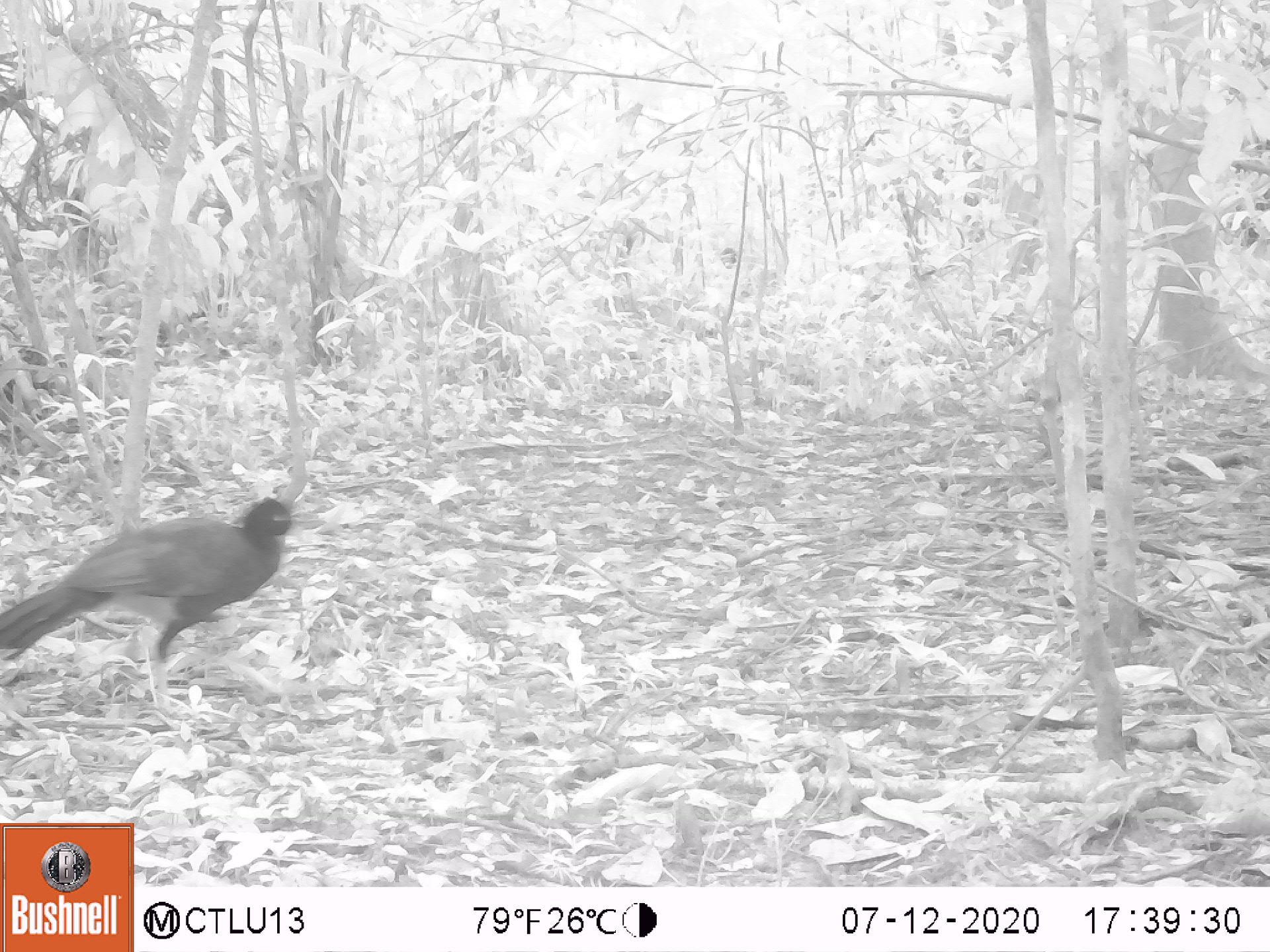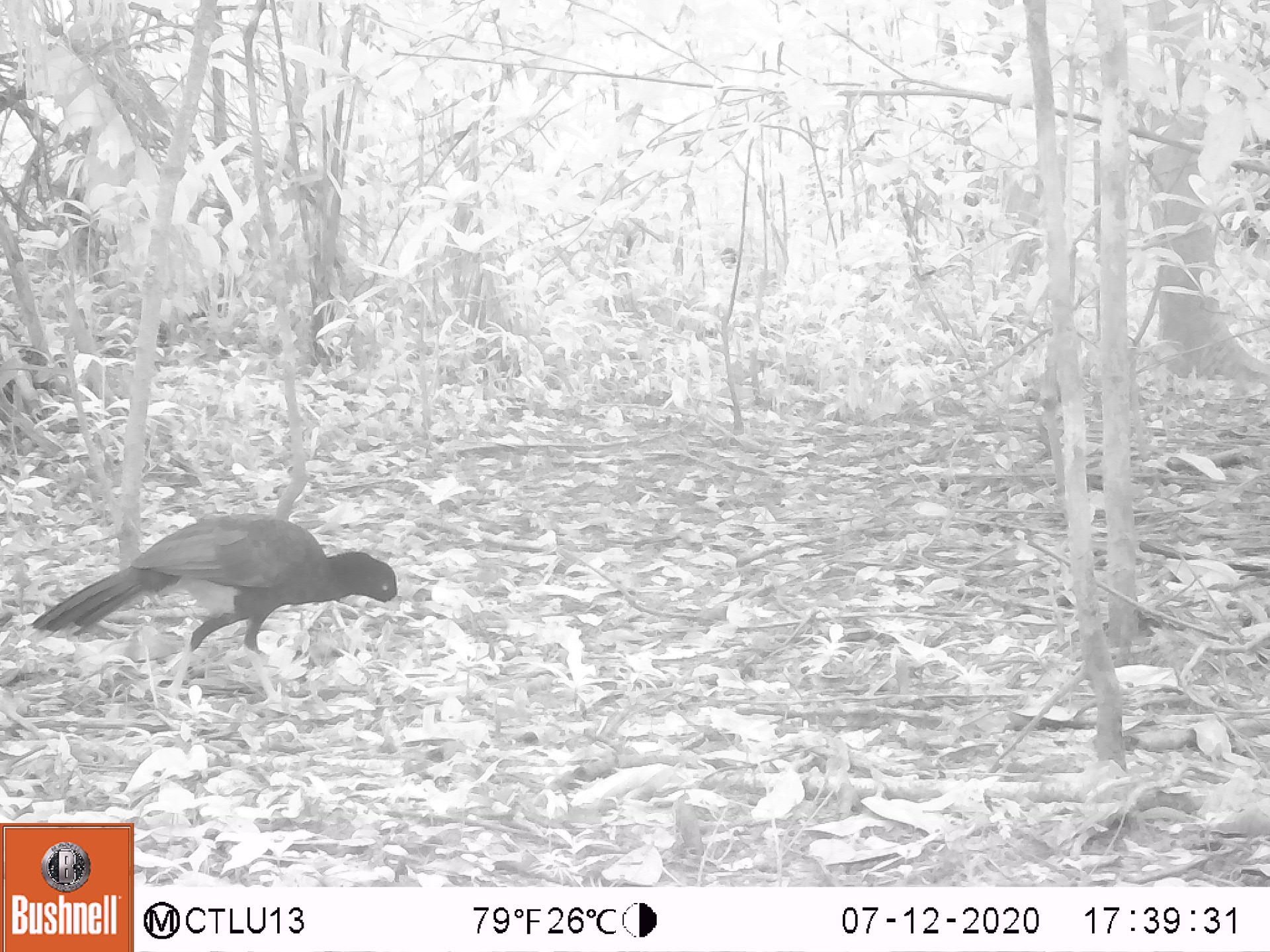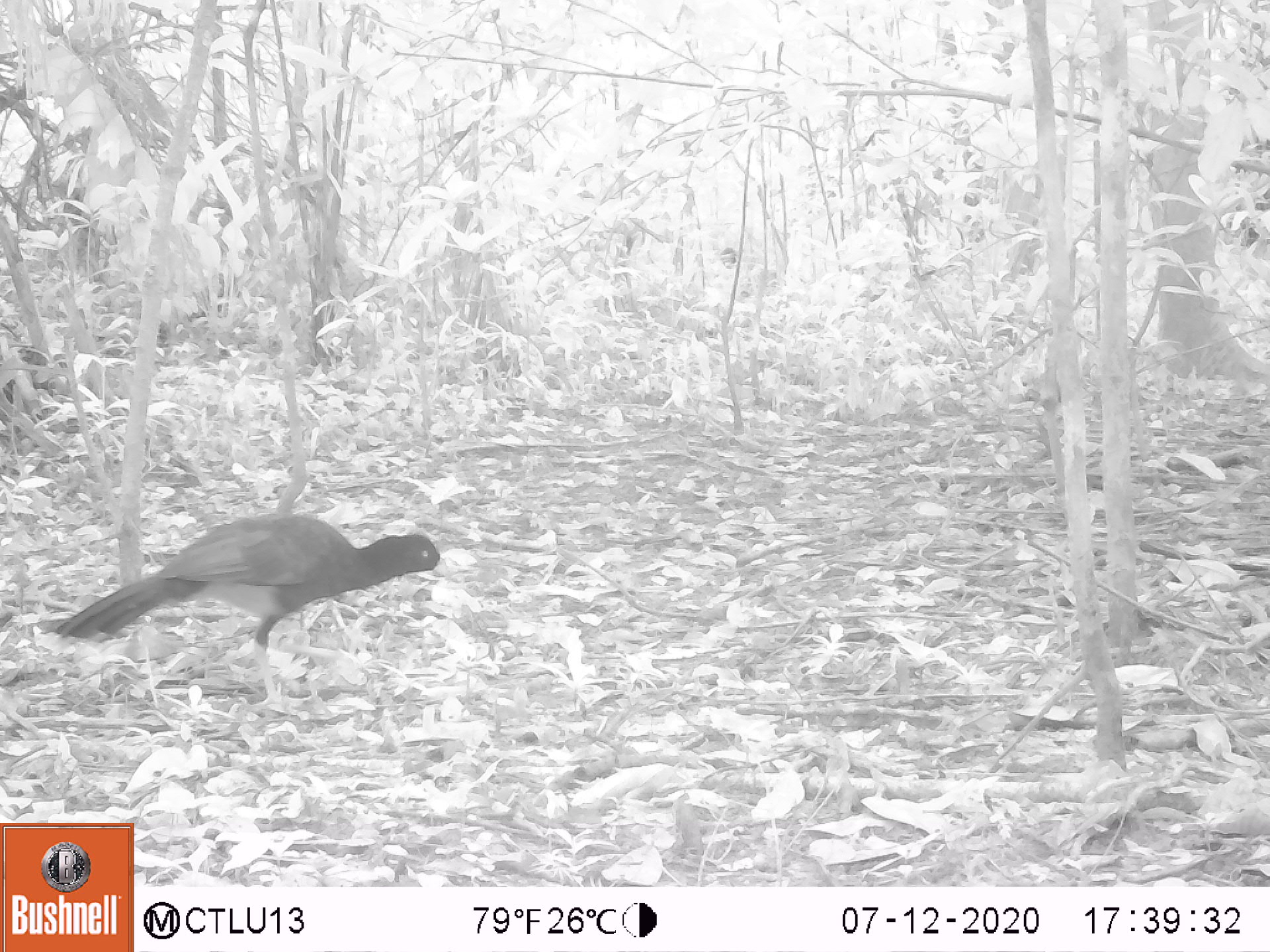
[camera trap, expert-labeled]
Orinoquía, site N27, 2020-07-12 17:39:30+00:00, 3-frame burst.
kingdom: Animalia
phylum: Chordata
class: Aves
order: Galliformes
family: Cracidae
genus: Mitu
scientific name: Mitu salvini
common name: salvin's currasow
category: salvins curassow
Salvins curassow (salvin's currasow) (Mitu salvini).